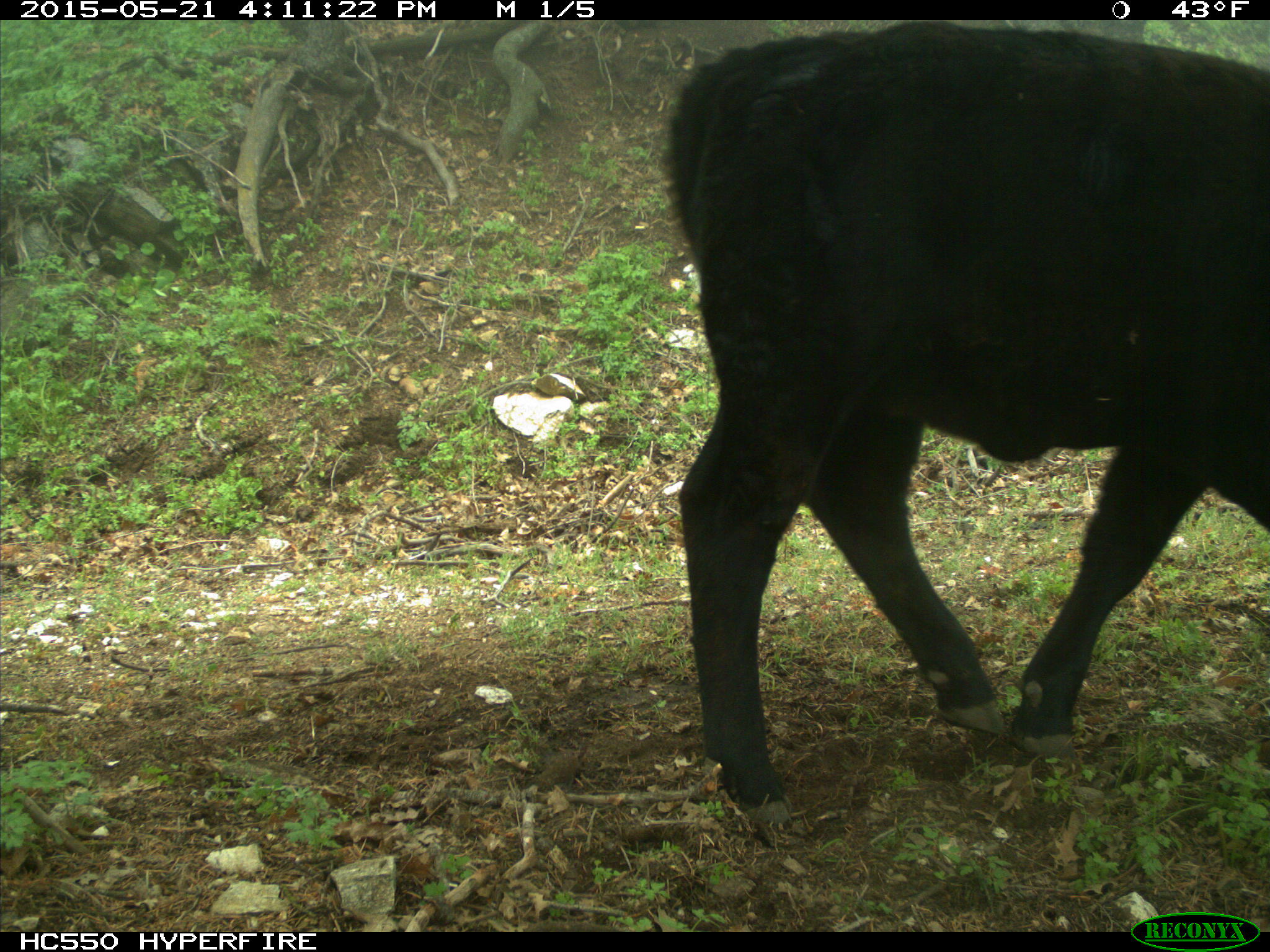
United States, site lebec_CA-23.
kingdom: Animalia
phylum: Chordata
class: Mammalia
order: Artiodactyla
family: Bovidae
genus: Bos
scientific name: Bos taurus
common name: domestic cow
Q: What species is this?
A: Bos taurus (domestic cow).